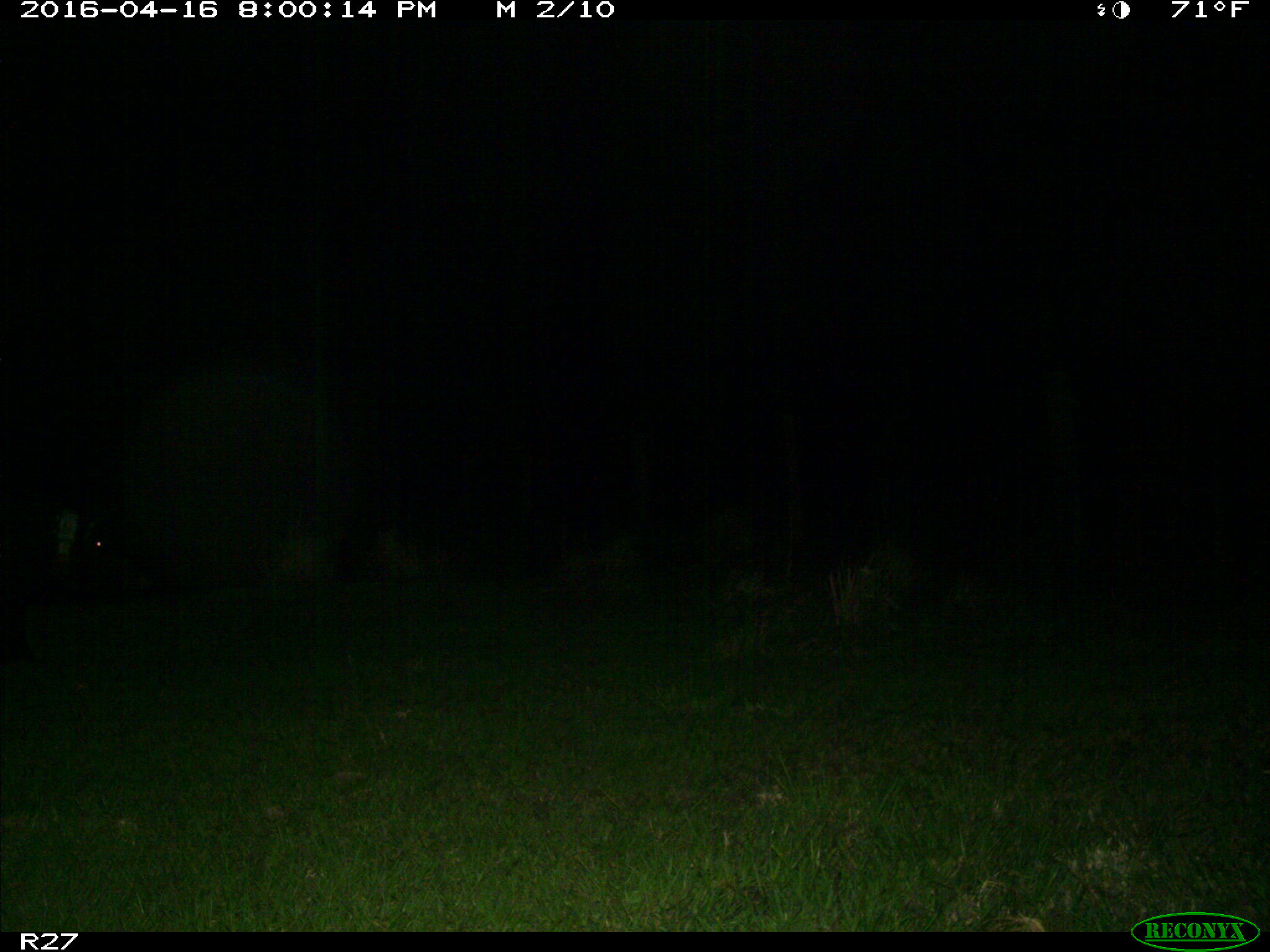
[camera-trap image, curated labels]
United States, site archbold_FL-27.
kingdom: Animalia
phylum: Chordata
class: Mammalia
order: Artiodactyla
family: Suidae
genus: Sus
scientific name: Sus scrofa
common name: wild boar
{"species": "Sus scrofa (wild boar)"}